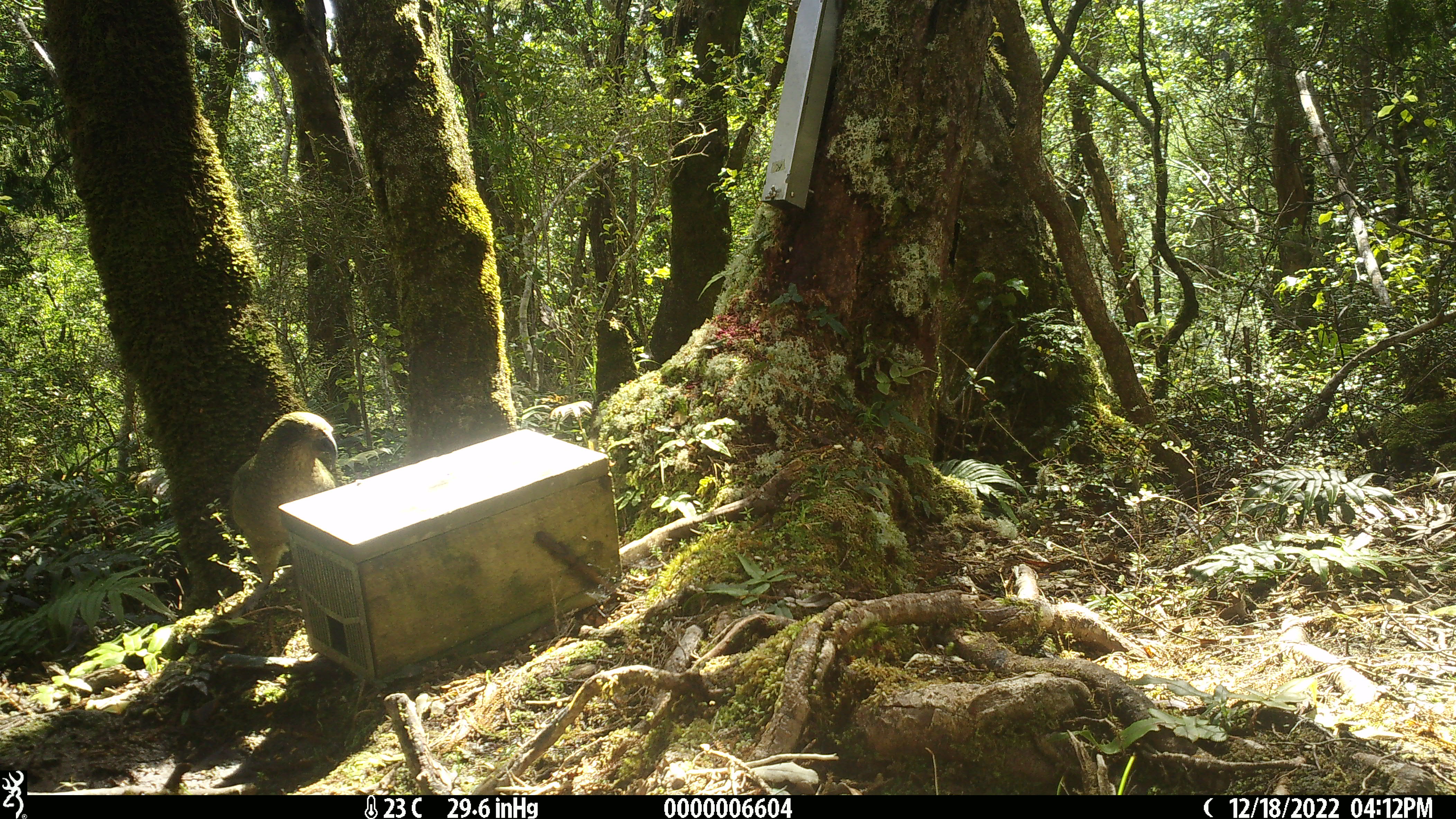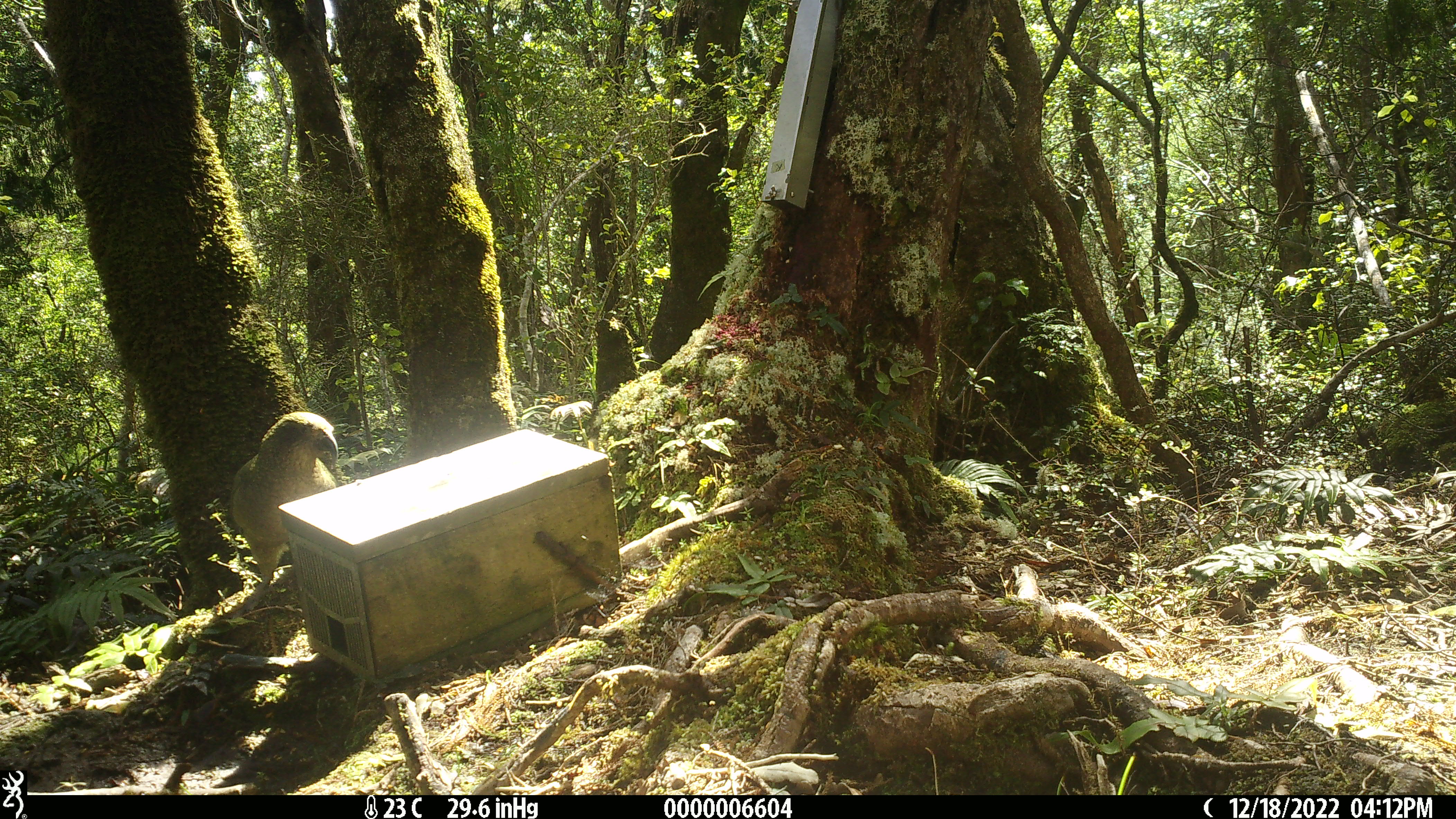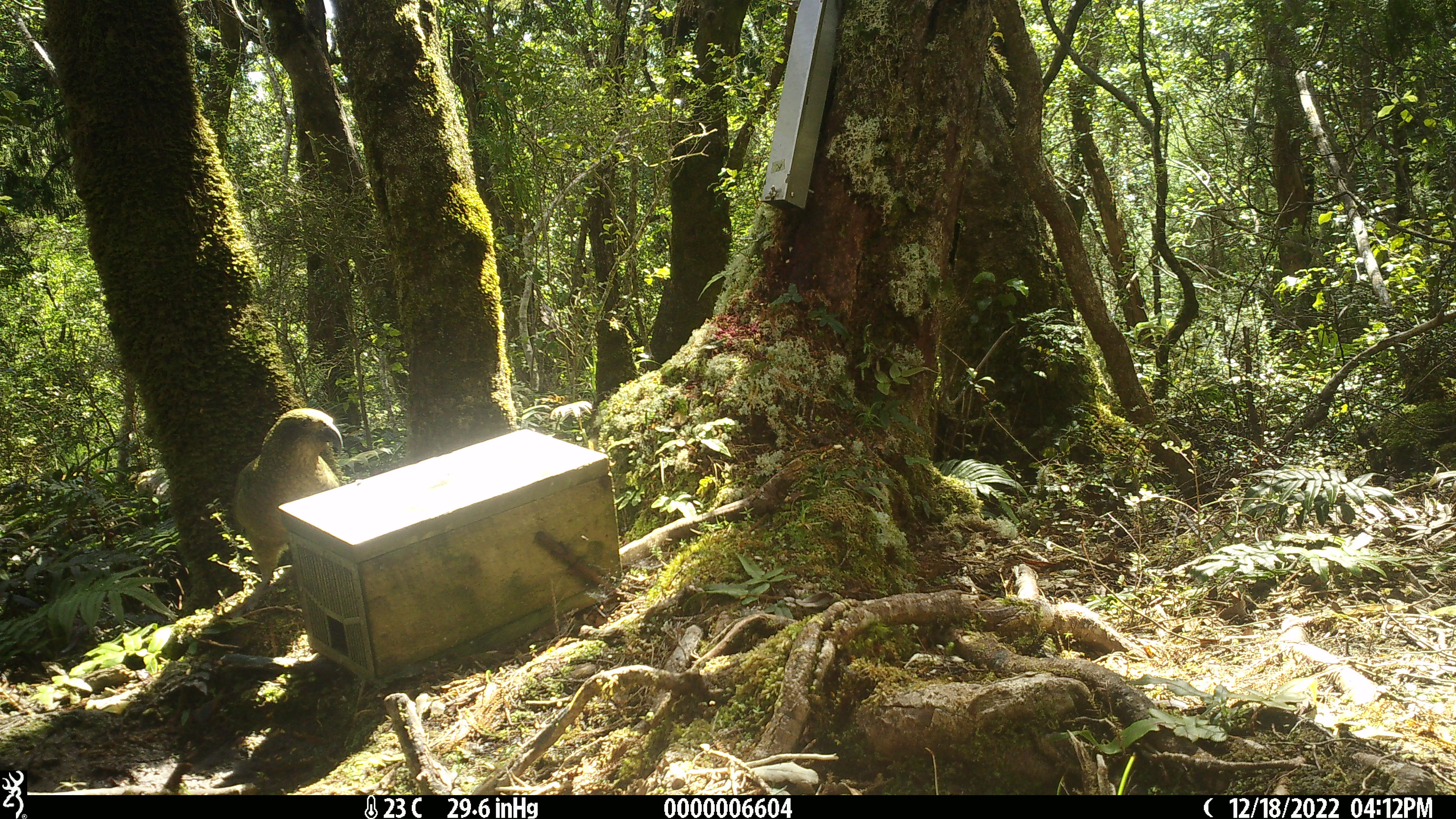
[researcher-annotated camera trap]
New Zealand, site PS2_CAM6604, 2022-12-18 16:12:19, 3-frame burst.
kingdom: Animalia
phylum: Chordata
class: Aves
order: Psittaciformes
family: Strigopidae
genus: Nestor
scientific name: Nestor notabilis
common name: kea